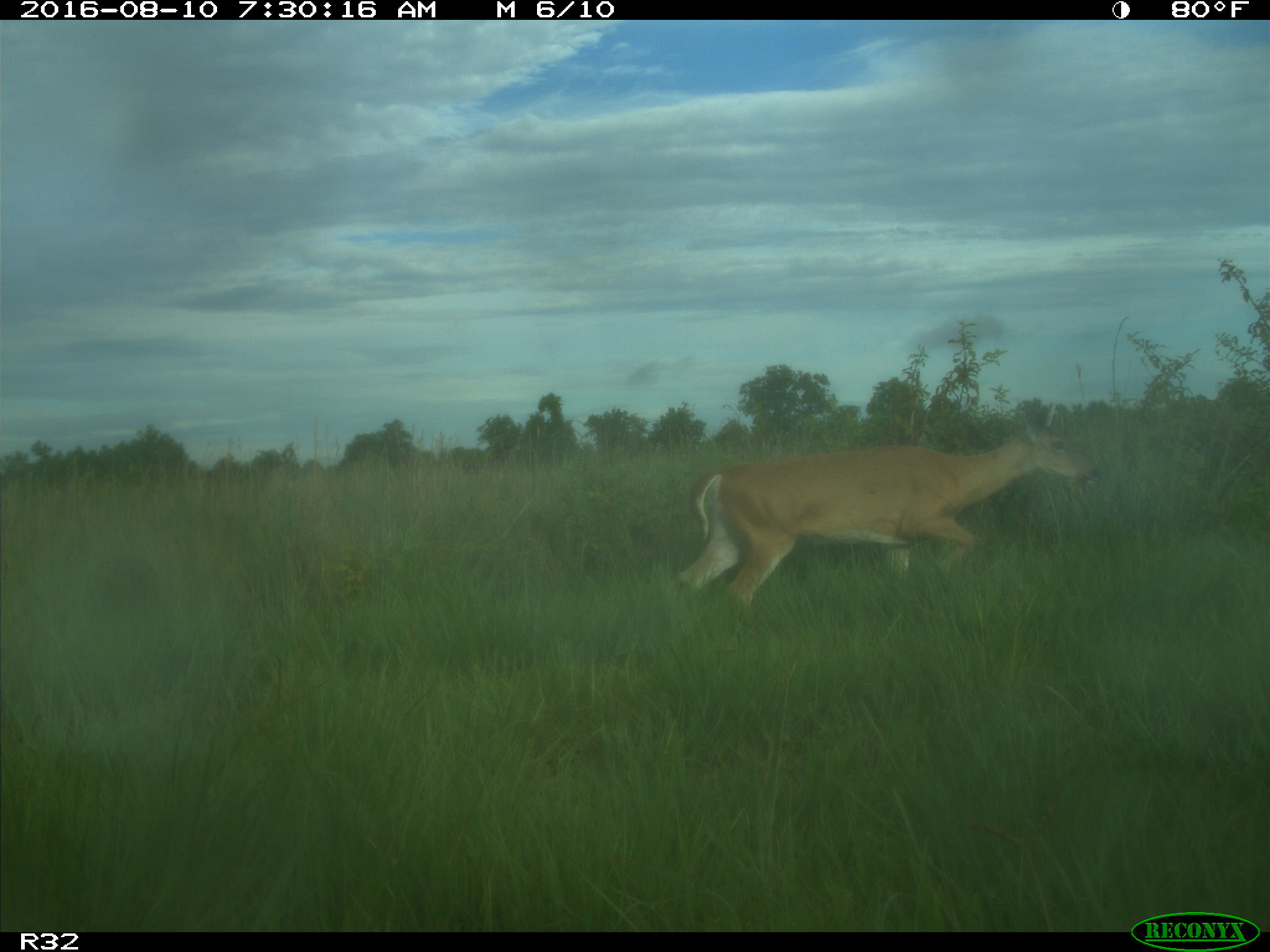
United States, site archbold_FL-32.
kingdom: Animalia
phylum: Chordata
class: Mammalia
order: Artiodactyla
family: Cervidae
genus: Odocoileus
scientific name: Odocoileus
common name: deer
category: unidentified deer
Unidentified deer (deer) (Odocoileus).